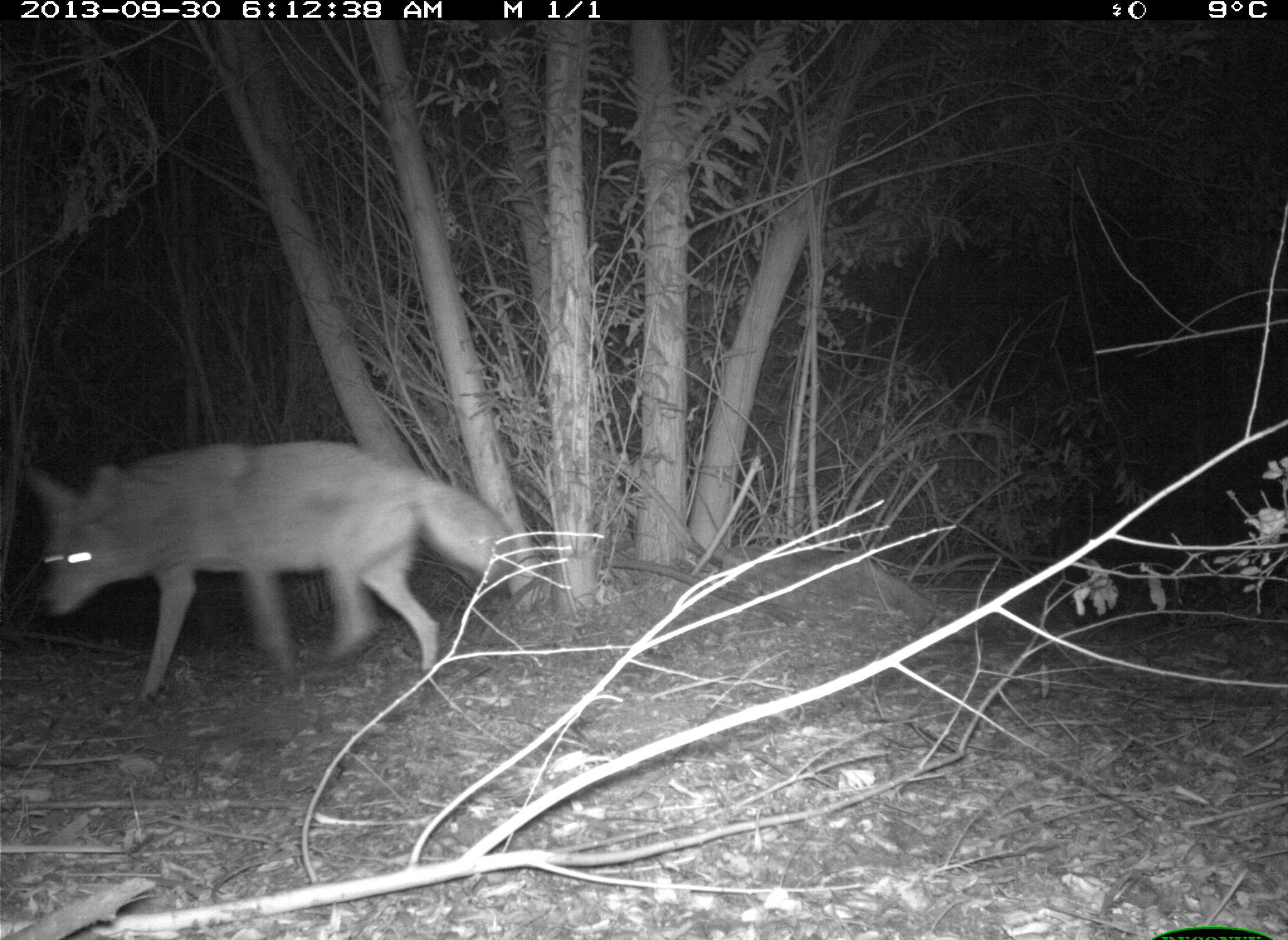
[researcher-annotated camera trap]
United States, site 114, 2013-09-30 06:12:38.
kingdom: Animalia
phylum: Chordata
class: Mammalia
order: Carnivora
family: Canidae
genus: Canis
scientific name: Canis latrans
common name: coyote